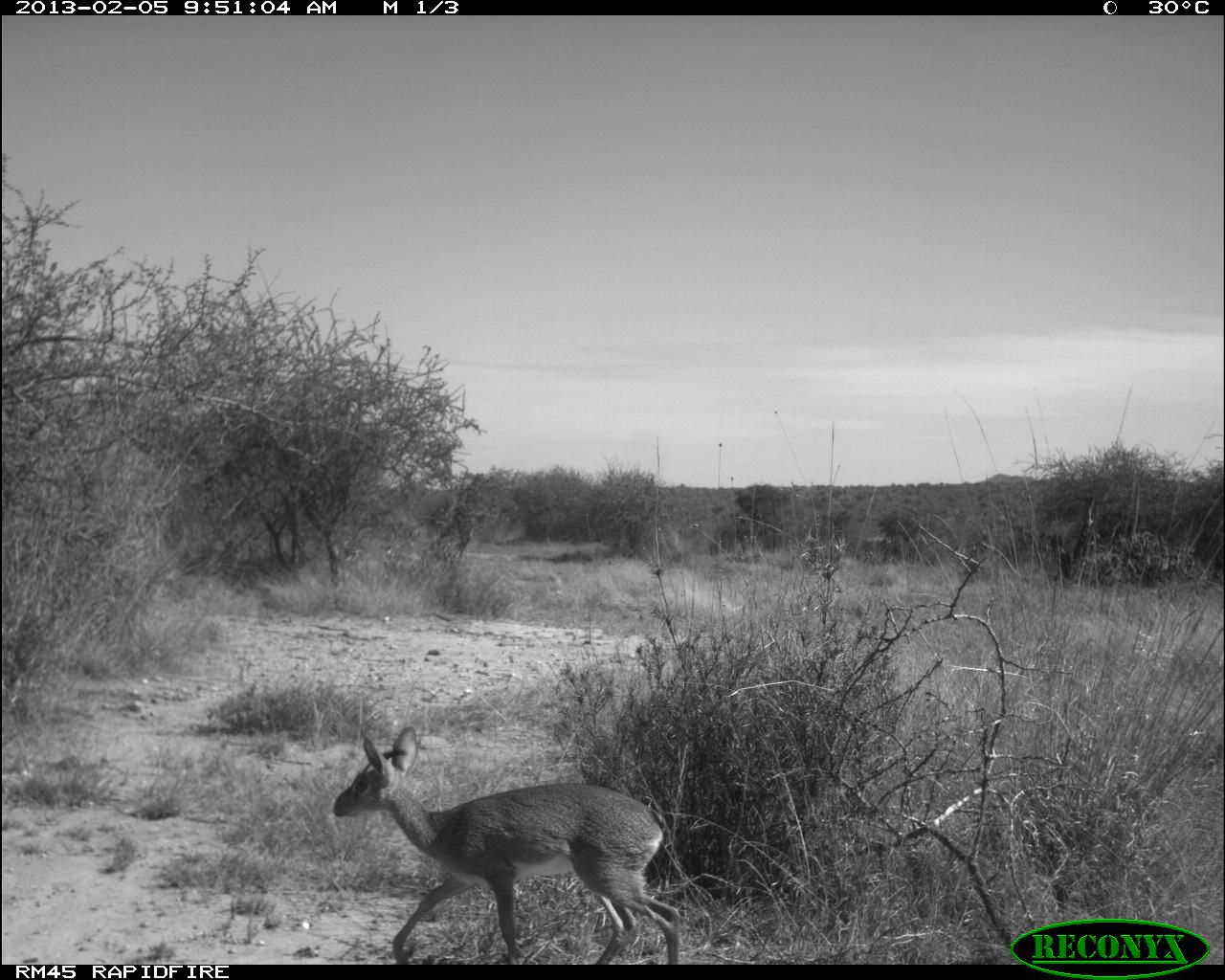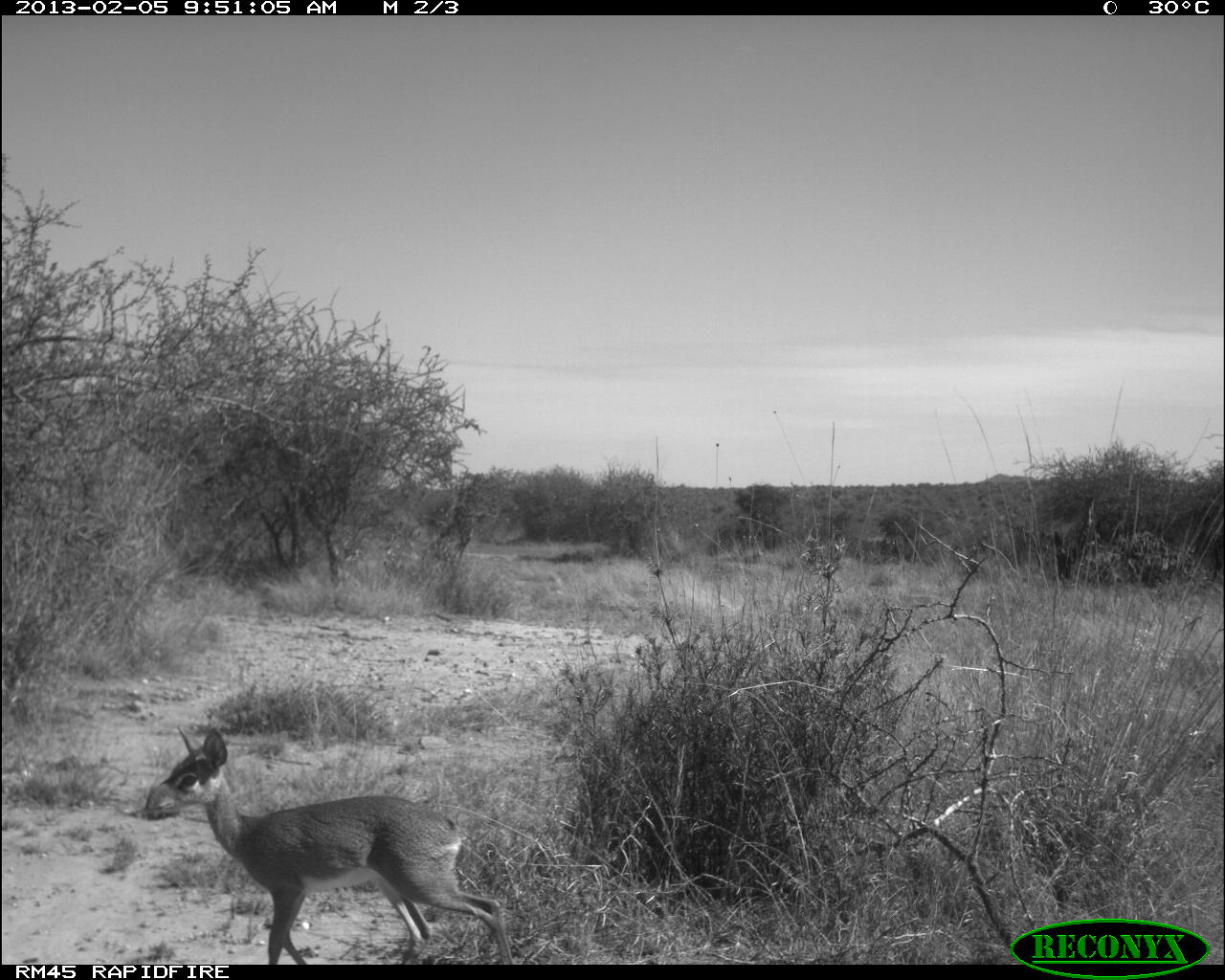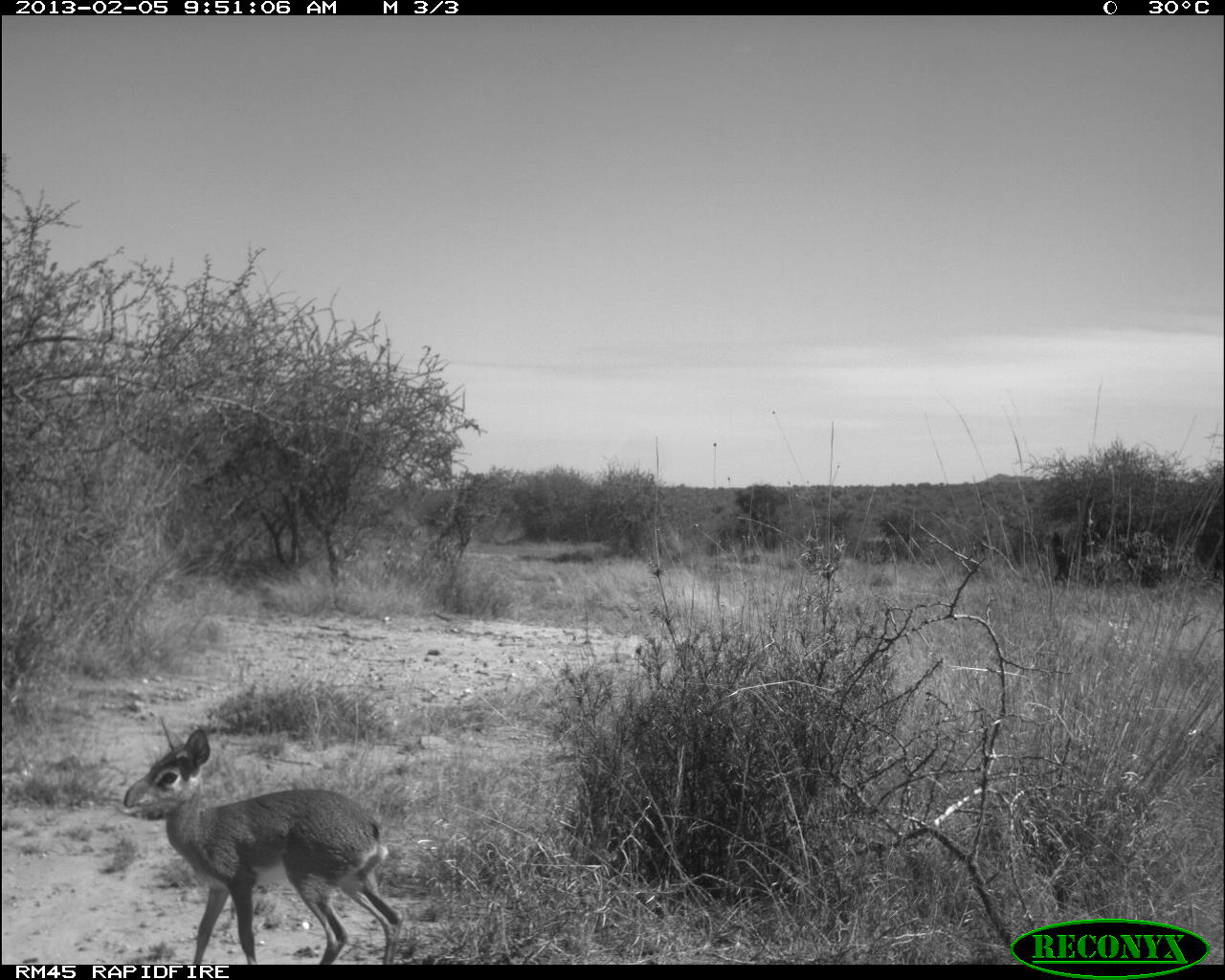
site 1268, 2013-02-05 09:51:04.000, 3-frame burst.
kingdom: Animalia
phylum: Chordata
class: Mammalia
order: Artiodactyla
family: Bovidae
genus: Madoqua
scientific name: Madoqua guentheri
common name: günther's dik-dik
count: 1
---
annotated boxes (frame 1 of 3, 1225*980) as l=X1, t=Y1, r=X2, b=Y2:
madoqua guentheri: l=330, t=726, r=685, b=959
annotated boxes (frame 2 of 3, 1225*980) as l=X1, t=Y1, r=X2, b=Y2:
madoqua guentheri: l=136, t=725, r=516, b=963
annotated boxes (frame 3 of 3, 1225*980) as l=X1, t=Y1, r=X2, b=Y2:
madoqua guentheri: l=121, t=713, r=404, b=963